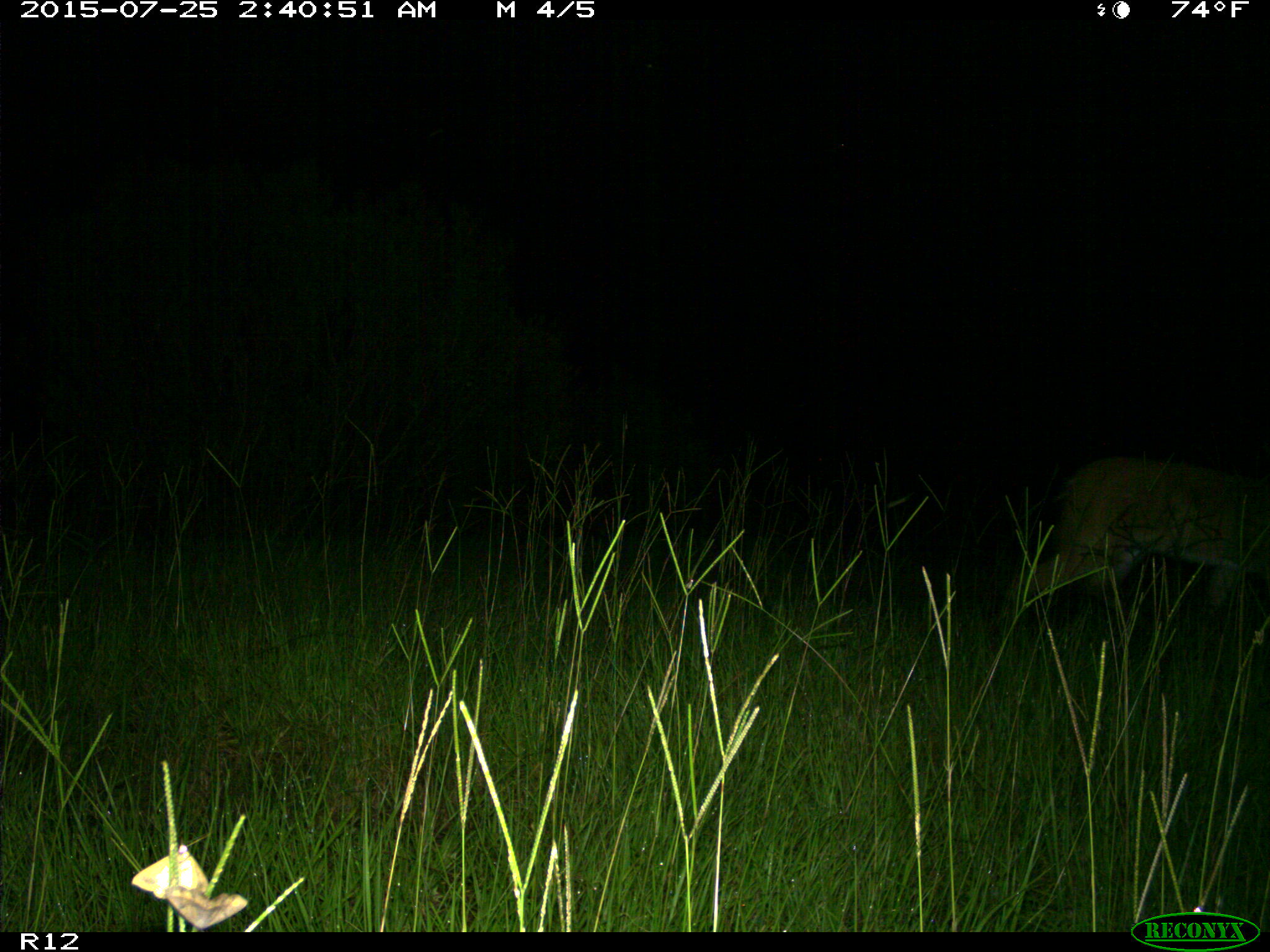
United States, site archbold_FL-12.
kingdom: Animalia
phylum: Chordata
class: Mammalia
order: Artiodactyla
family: Cervidae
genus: Odocoileus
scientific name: Odocoileus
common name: deer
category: unidentified deer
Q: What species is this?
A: Unidentified deer (deer) (Odocoileus).